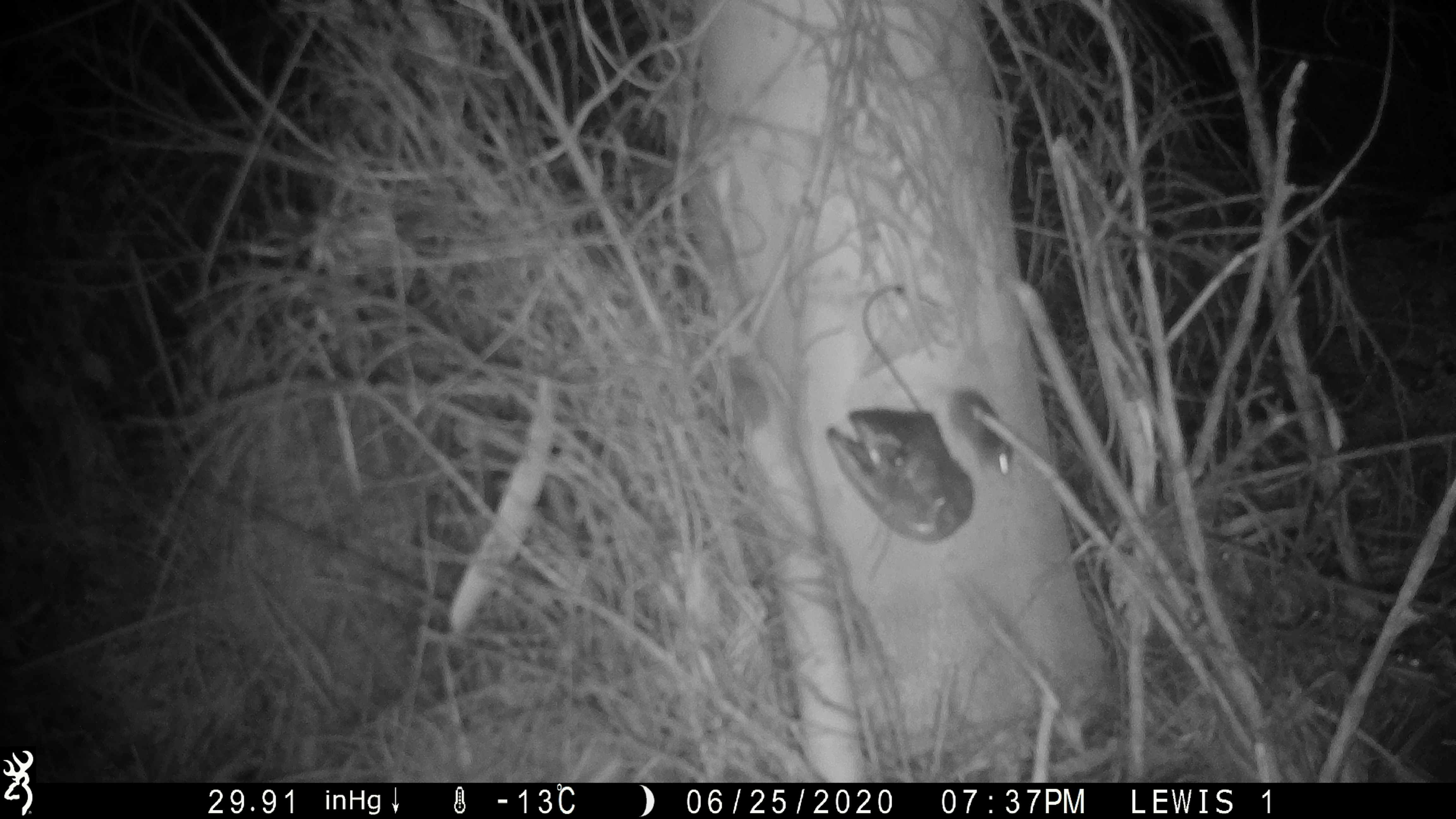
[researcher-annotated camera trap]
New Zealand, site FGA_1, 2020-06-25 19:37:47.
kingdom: Animalia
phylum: Chordata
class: Mammalia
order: Rodentia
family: Muridae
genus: Mus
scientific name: Mus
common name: mouse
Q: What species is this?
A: Mouse (Mus).